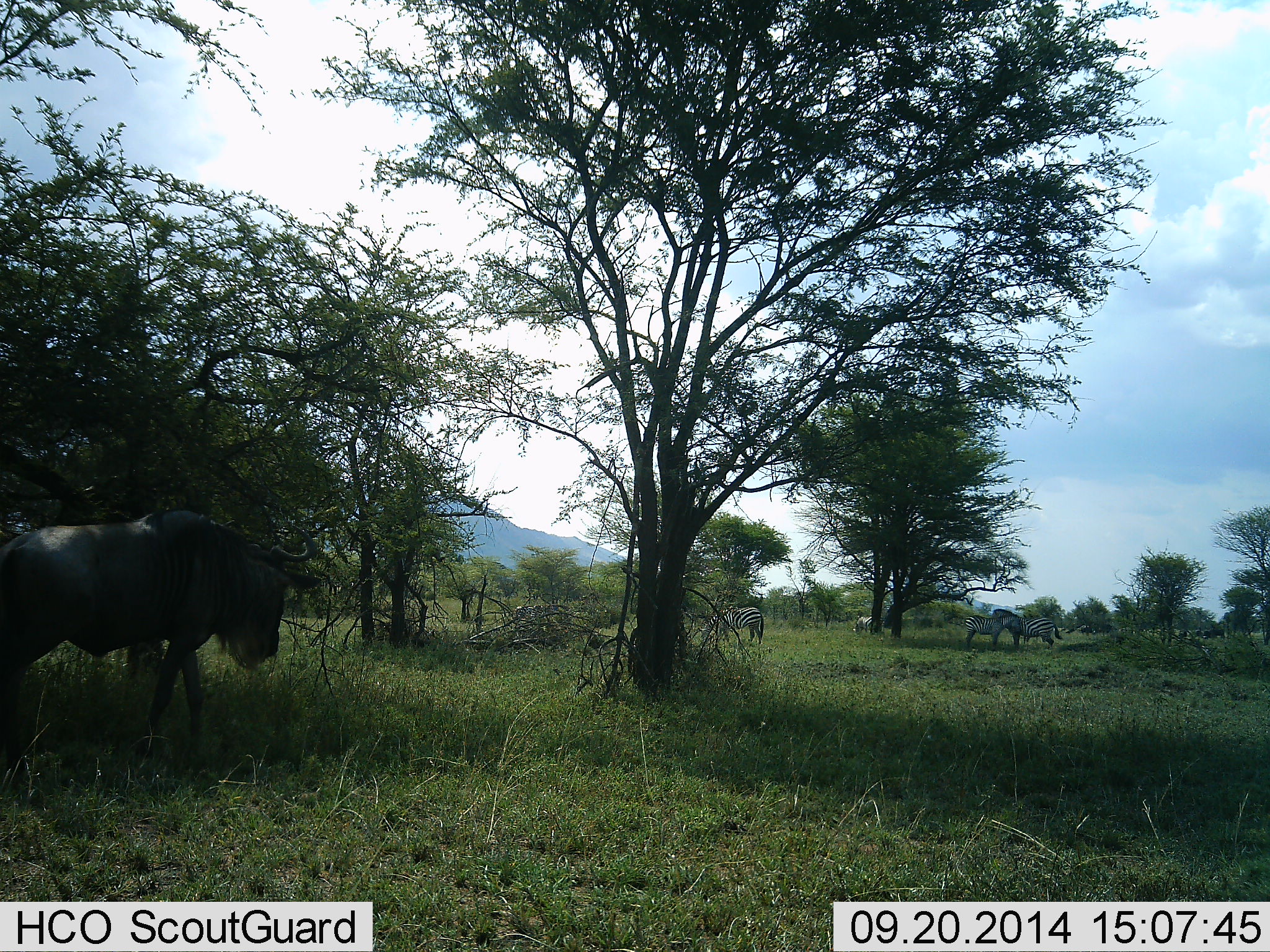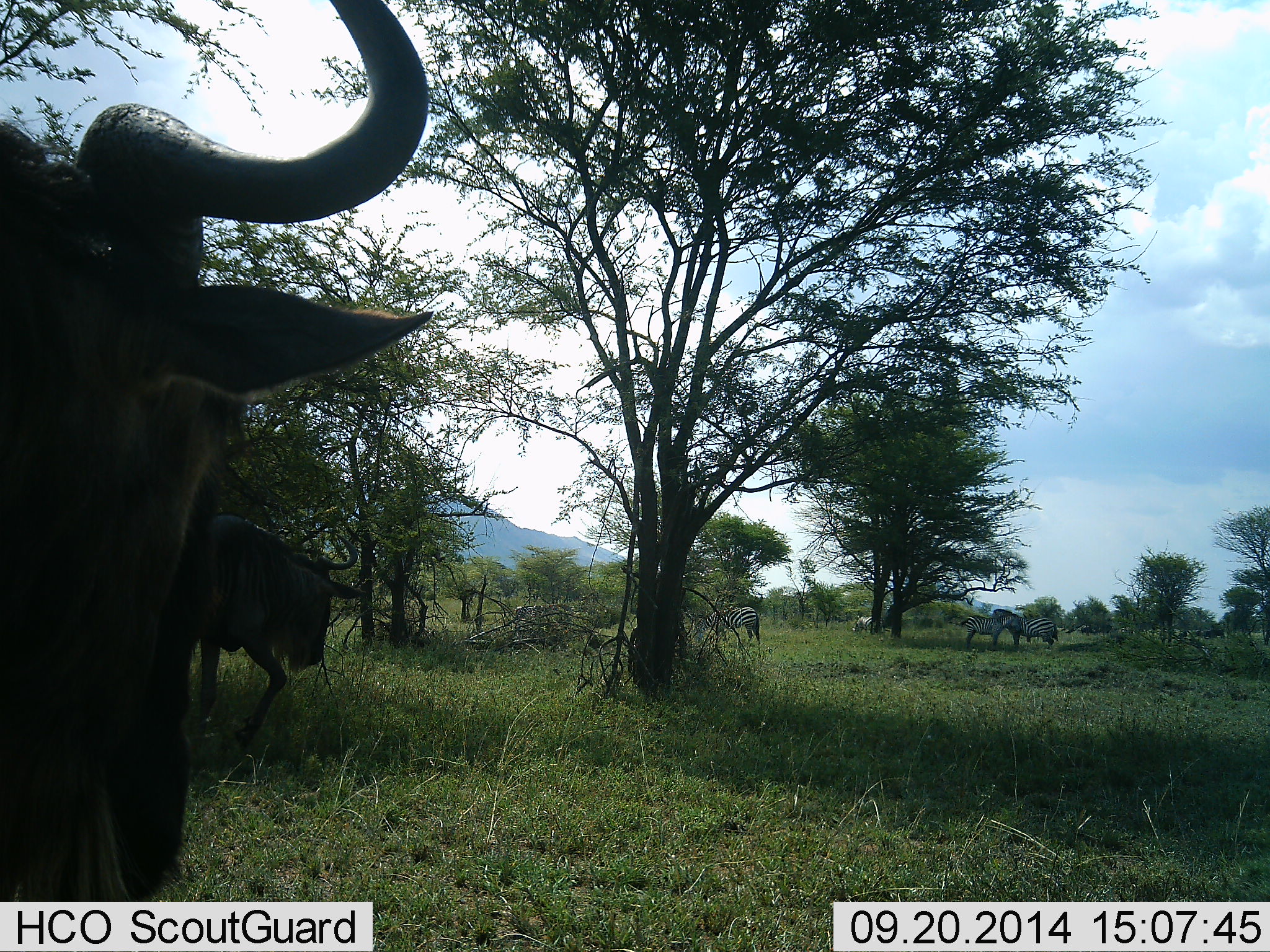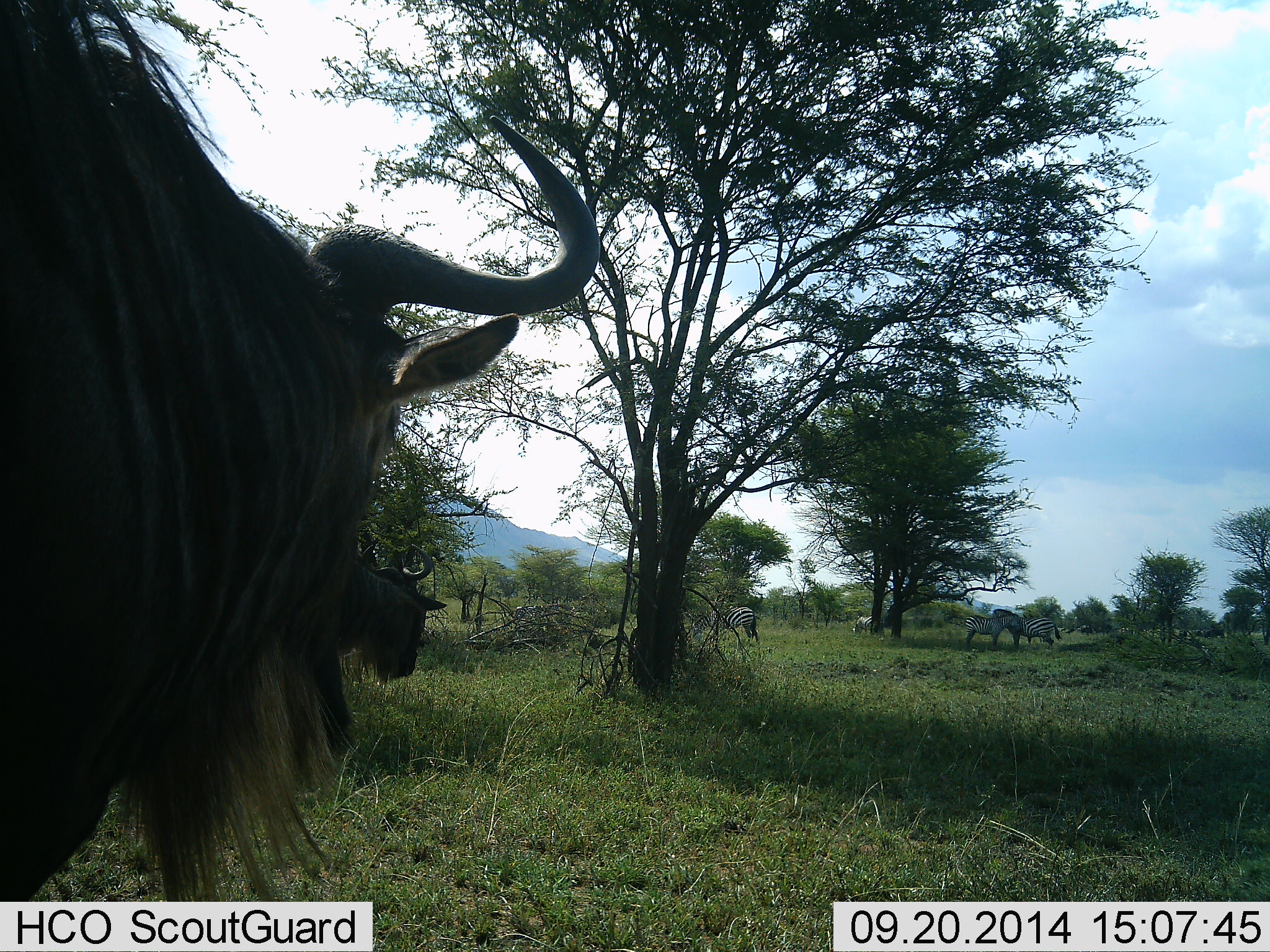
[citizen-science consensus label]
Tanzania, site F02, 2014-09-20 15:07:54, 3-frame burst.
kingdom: Animalia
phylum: Chordata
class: Mammalia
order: Artiodactyla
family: Bovidae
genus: Connochaetes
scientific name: Connochaetes taurinus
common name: blue wildebeest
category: wildebeest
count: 2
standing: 42%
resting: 0%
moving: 50%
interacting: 8%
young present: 0%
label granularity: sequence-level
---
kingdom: Animalia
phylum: Chordata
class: Mammalia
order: Perissodactyla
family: Equidae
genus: Equus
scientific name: Equus quagga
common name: plains zebra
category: zebra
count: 4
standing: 70%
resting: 0%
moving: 0%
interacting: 10%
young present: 0%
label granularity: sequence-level